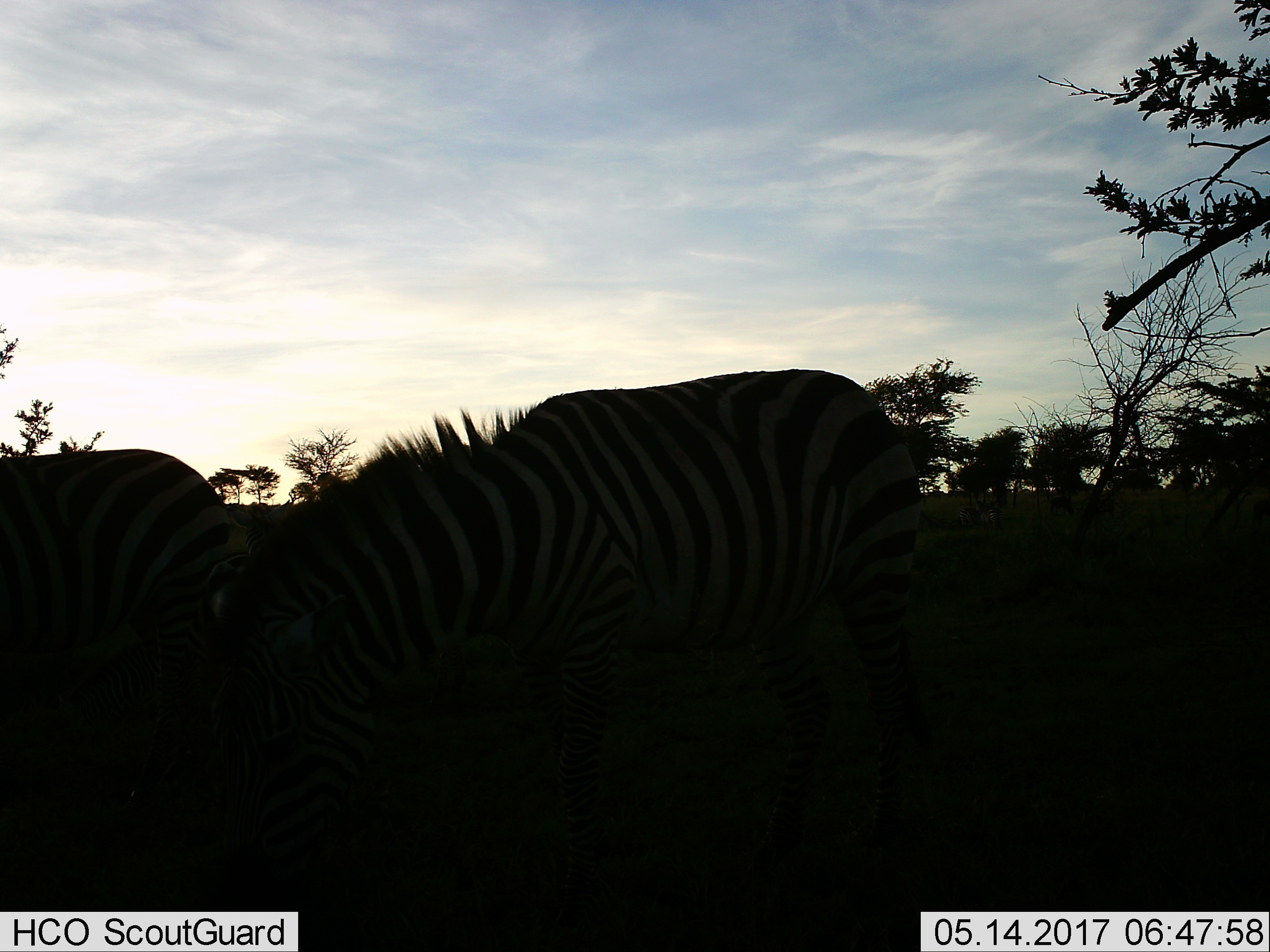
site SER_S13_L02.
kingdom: Animalia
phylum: Chordata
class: Mammalia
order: Perissodactyla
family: Equidae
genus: Equus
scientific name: Equus quagga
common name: plains zebra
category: zebraplains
Zebraplains (plains zebra) (Equus quagga), count 2. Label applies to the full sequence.